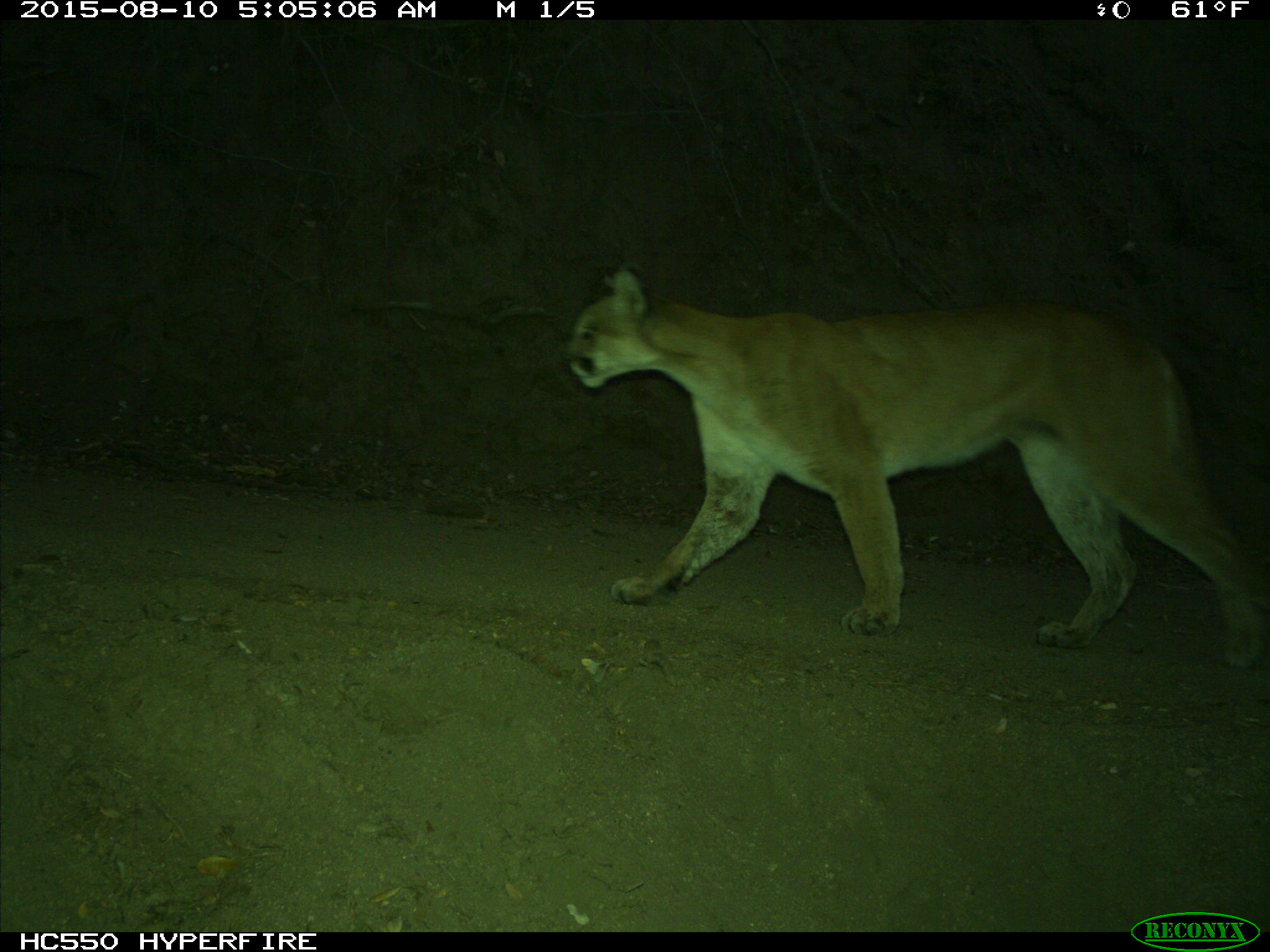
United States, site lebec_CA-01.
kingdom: Animalia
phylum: Chordata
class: Mammalia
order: Carnivora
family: Felidae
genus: Puma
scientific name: Puma concolor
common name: mountain lion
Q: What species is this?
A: Puma concolor (mountain lion).